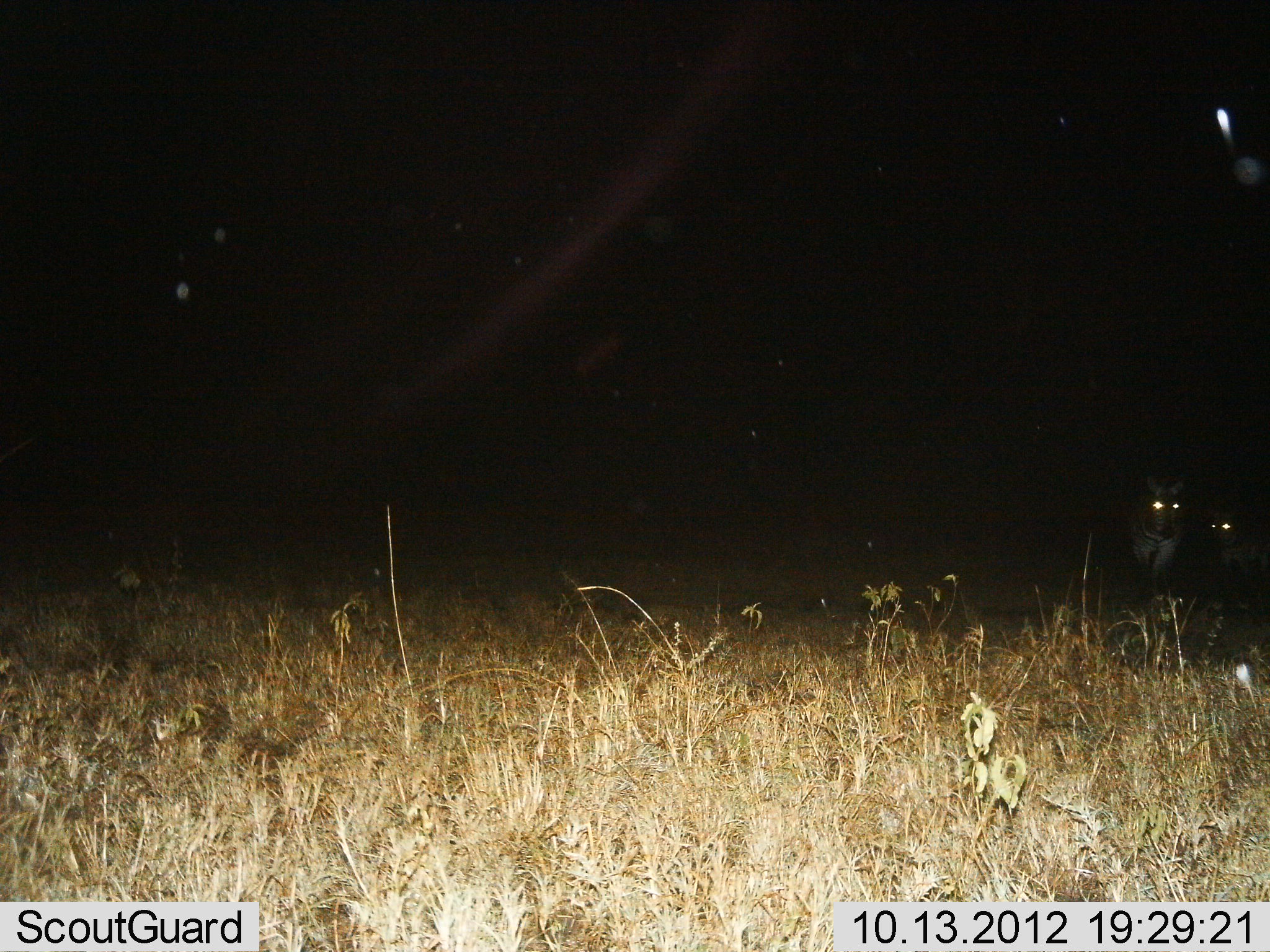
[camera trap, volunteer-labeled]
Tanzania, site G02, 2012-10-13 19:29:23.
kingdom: Animalia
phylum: Chordata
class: Mammalia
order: Perissodactyla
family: Equidae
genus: Equus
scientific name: Equus quagga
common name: plains zebra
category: zebra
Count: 2.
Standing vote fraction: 70%.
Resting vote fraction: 0%.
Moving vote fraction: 30%.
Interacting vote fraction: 0%.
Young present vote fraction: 10%.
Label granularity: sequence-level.